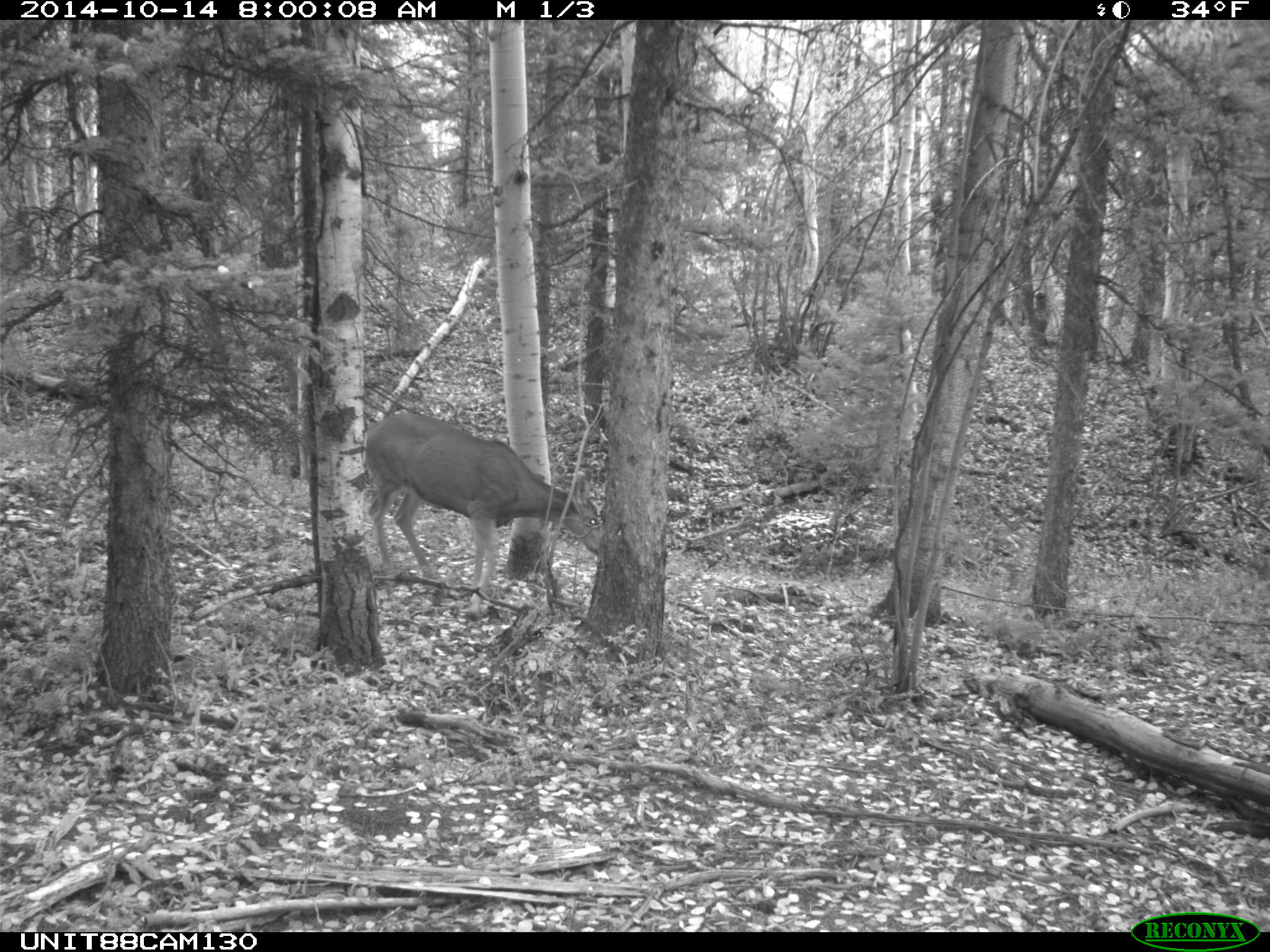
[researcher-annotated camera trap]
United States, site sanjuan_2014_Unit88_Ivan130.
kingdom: Animalia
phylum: Chordata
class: Mammalia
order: Artiodactyla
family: Cervidae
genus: Odocoileus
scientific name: Odocoileus hemionus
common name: mule deer